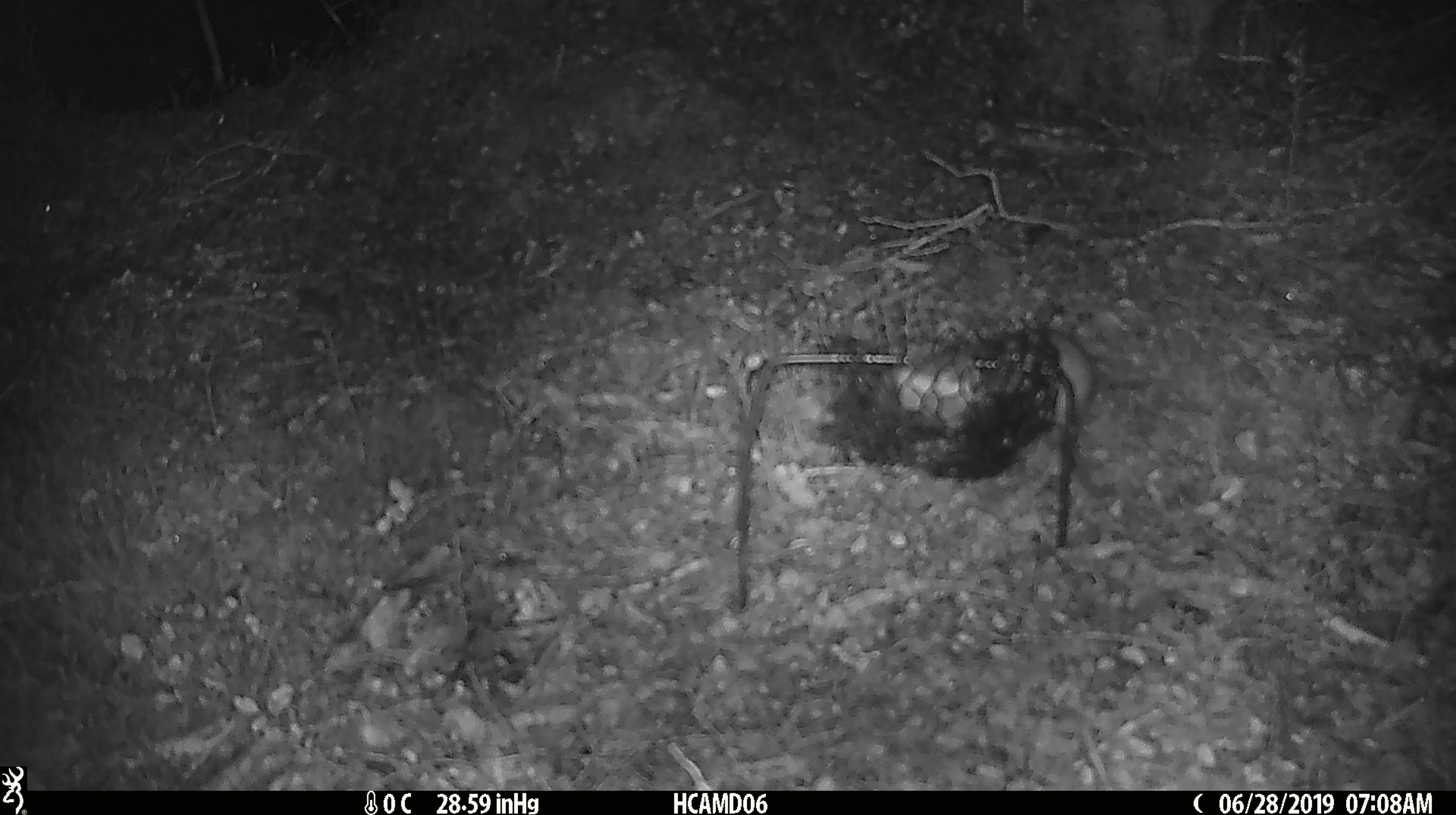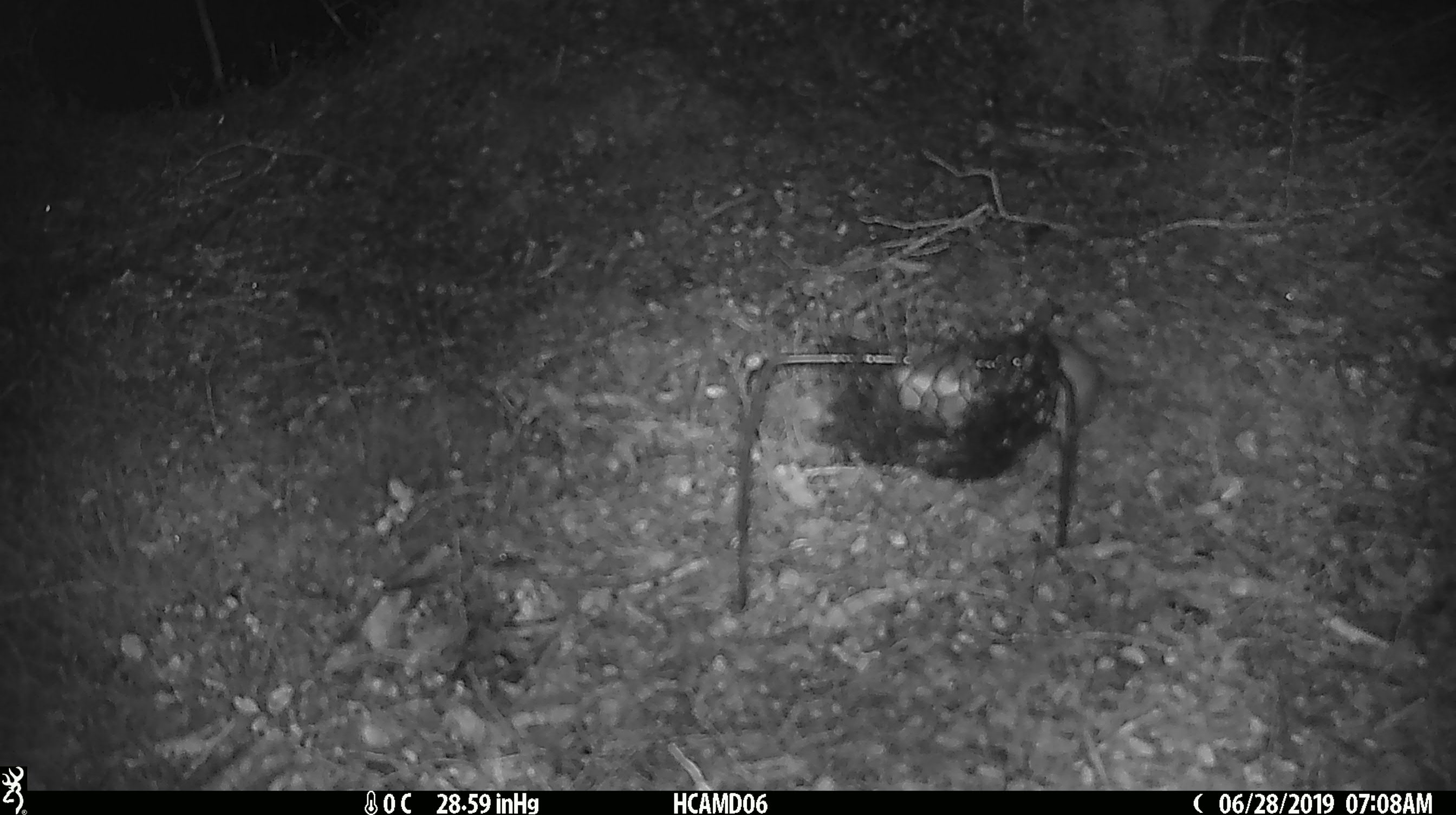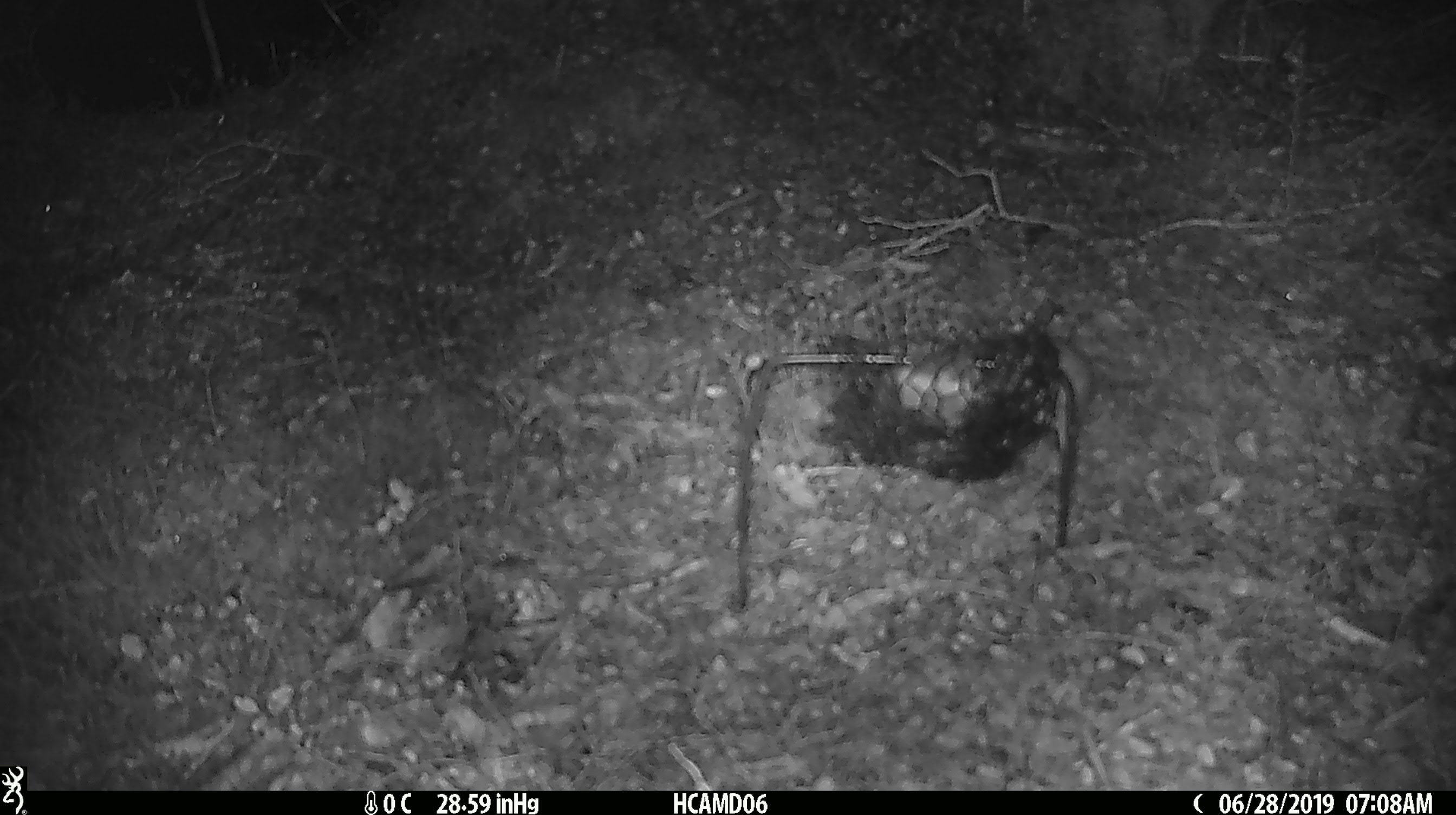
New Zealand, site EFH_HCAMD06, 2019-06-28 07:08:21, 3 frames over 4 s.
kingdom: Animalia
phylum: Chordata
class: Mammalia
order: Rodentia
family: Muridae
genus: Mus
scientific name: Mus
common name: mouse